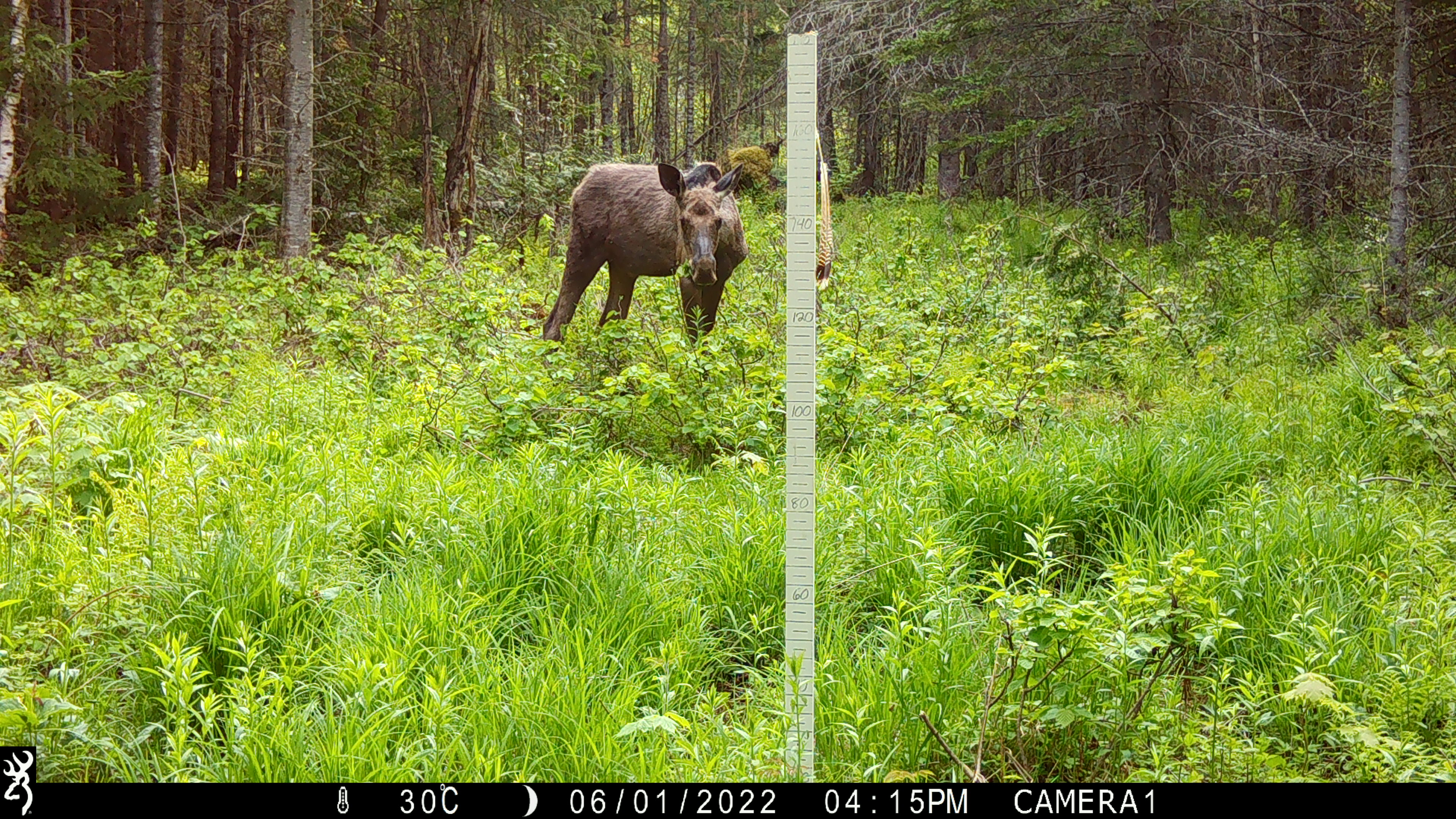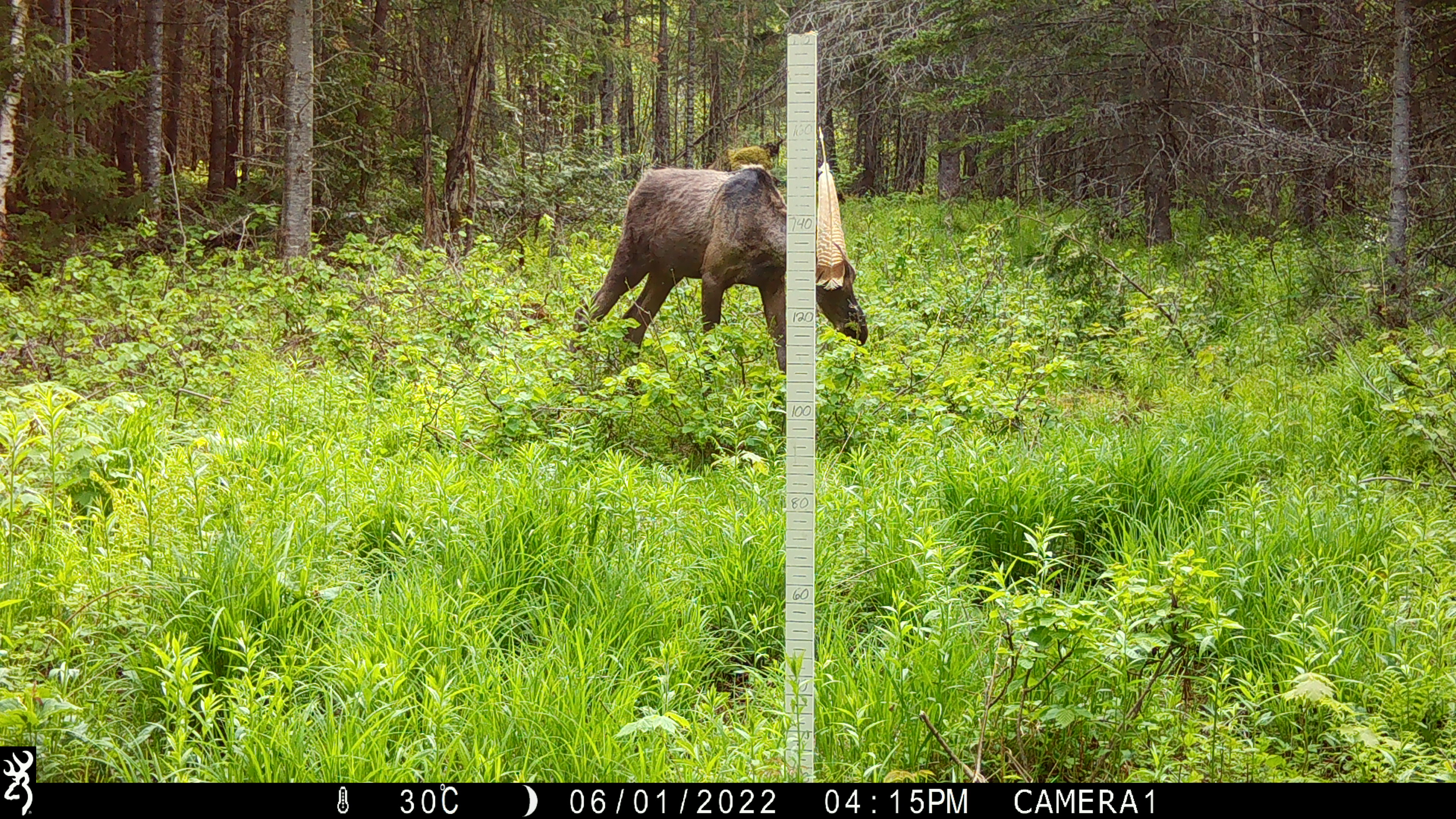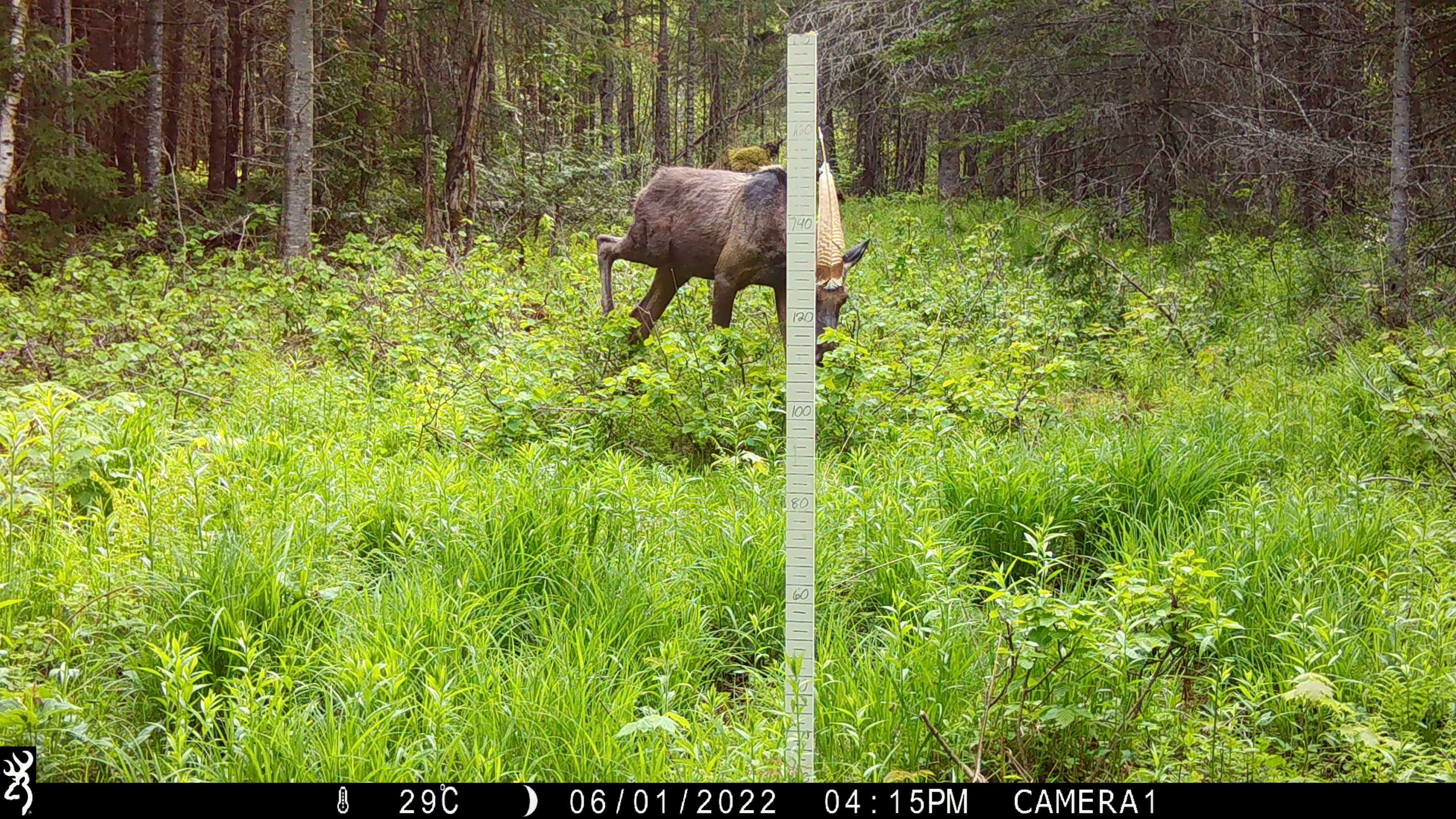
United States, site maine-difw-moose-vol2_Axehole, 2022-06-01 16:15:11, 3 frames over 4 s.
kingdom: Animalia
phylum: Chordata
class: Mammalia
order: Artiodactyla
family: Cervidae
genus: Alces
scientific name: Alces alces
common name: moose